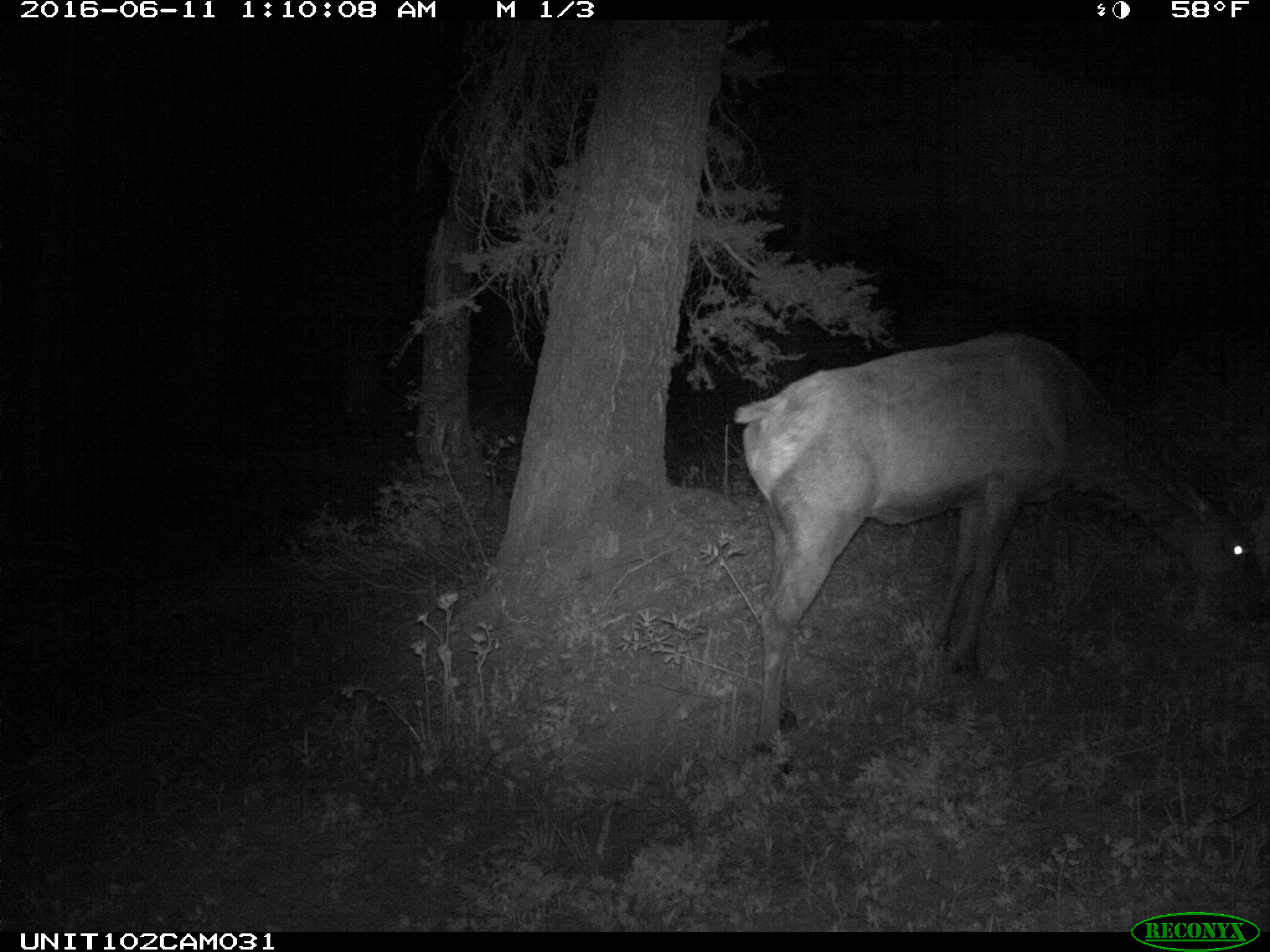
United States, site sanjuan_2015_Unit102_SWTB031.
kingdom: Animalia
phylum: Chordata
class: Mammalia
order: Artiodactyla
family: Cervidae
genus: Cervus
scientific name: Cervus elaphus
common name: red deer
Cervus elaphus (red deer).